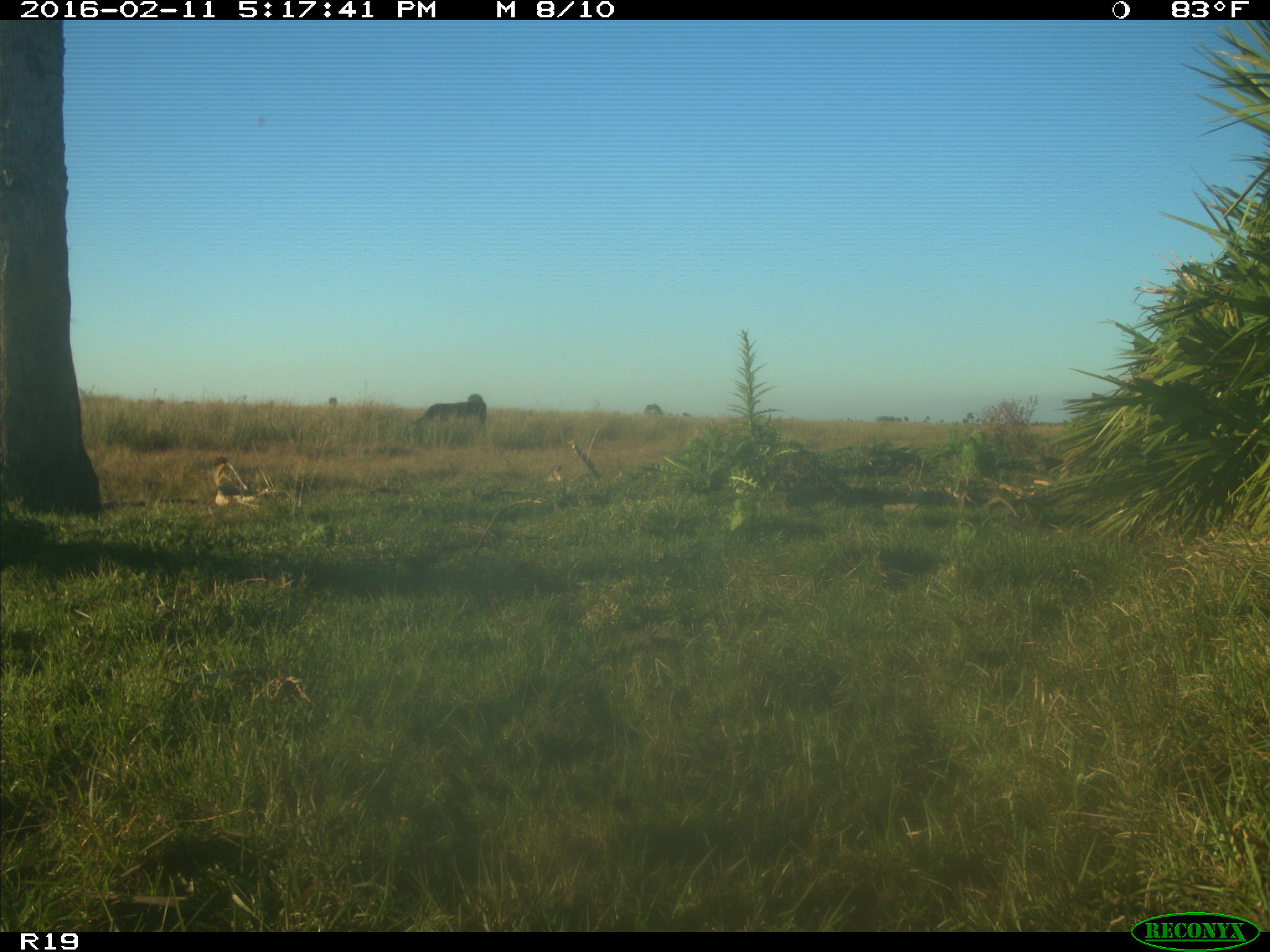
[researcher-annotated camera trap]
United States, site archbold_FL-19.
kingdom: Animalia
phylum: Chordata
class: Mammalia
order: Artiodactyla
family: Bovidae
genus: Bos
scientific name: Bos taurus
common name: domestic cow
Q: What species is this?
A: Bos taurus (domestic cow).